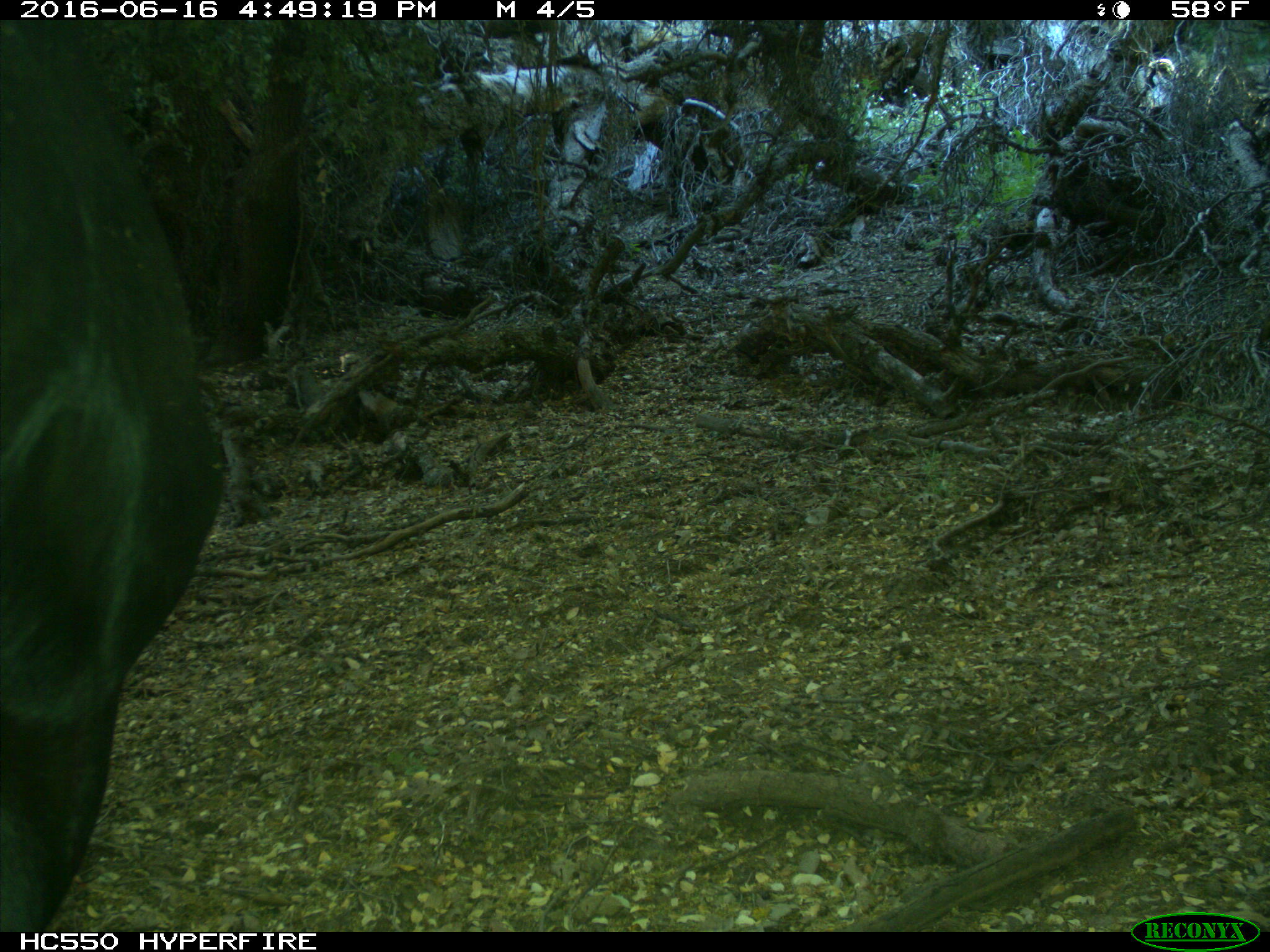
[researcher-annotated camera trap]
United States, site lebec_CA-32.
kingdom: Animalia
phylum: Chordata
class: Mammalia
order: Artiodactyla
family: Bovidae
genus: Bos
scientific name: Bos taurus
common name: domestic cow